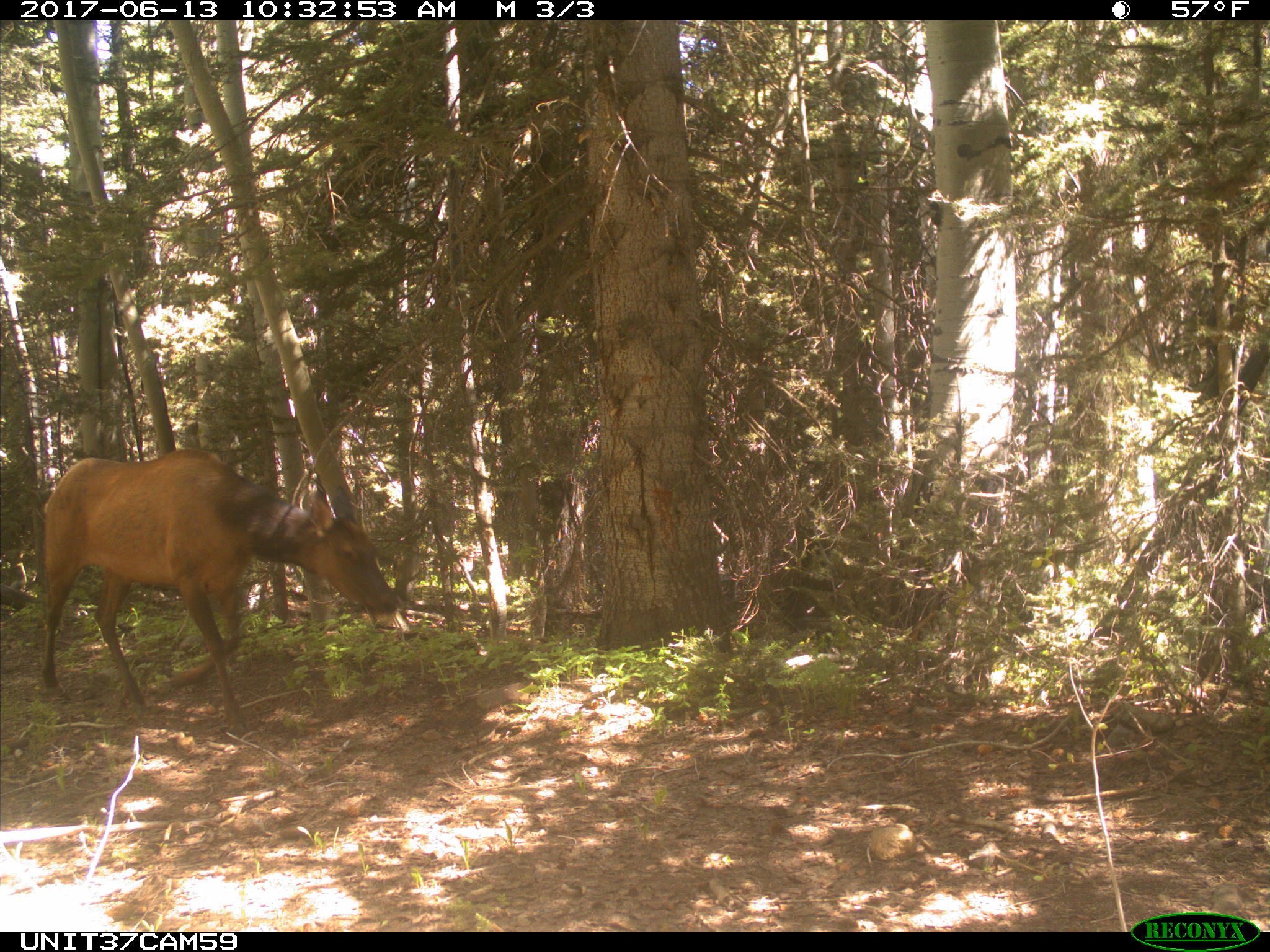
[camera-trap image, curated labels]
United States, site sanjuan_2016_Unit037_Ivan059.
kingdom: Animalia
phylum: Chordata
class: Mammalia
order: Artiodactyla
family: Cervidae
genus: Cervus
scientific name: Cervus elaphus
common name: red deer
Cervus elaphus (red deer).